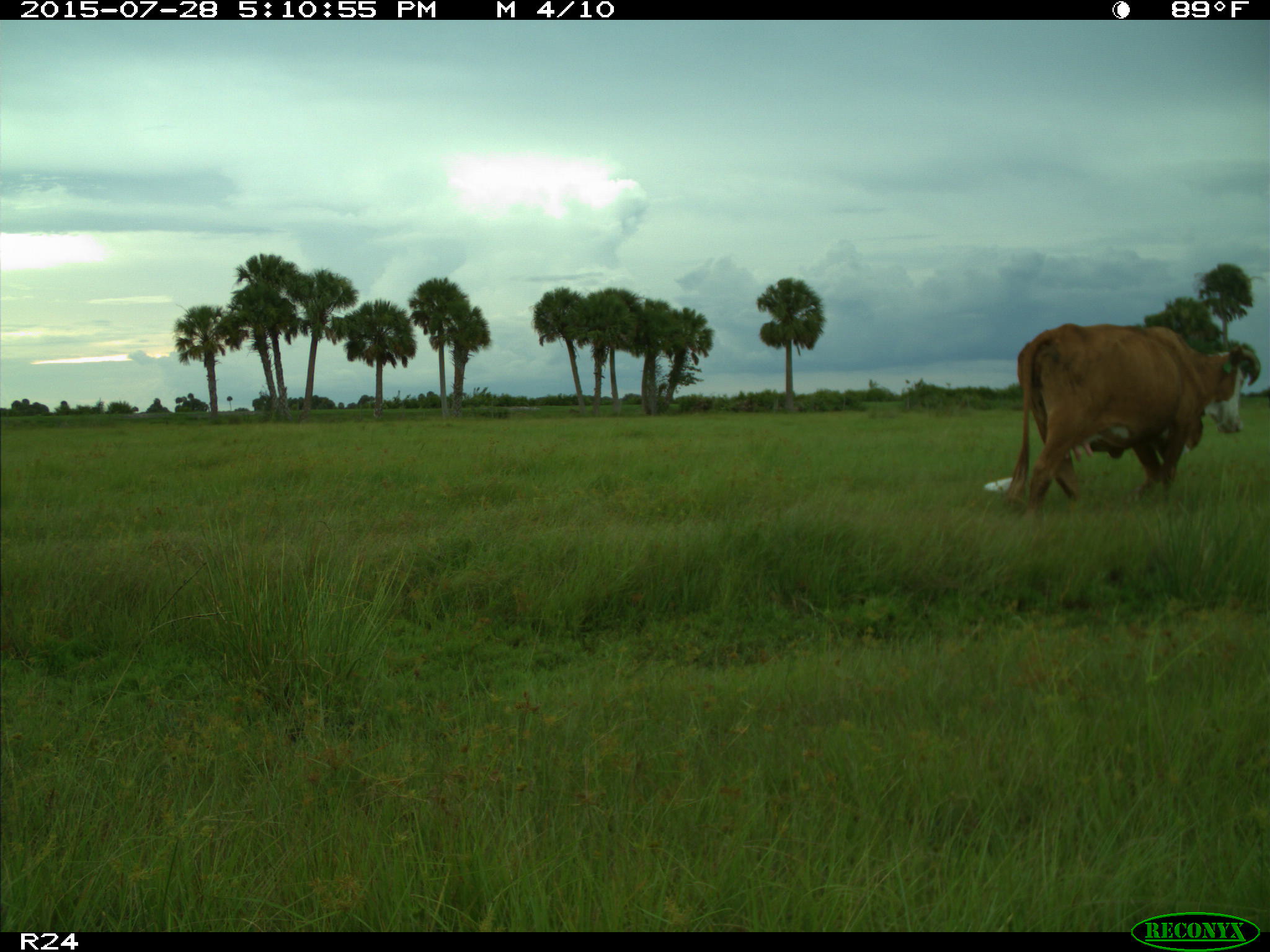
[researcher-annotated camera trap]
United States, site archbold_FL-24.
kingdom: Animalia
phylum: Chordata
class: Mammalia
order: Artiodactyla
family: Bovidae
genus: Bos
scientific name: Bos taurus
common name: domestic cow